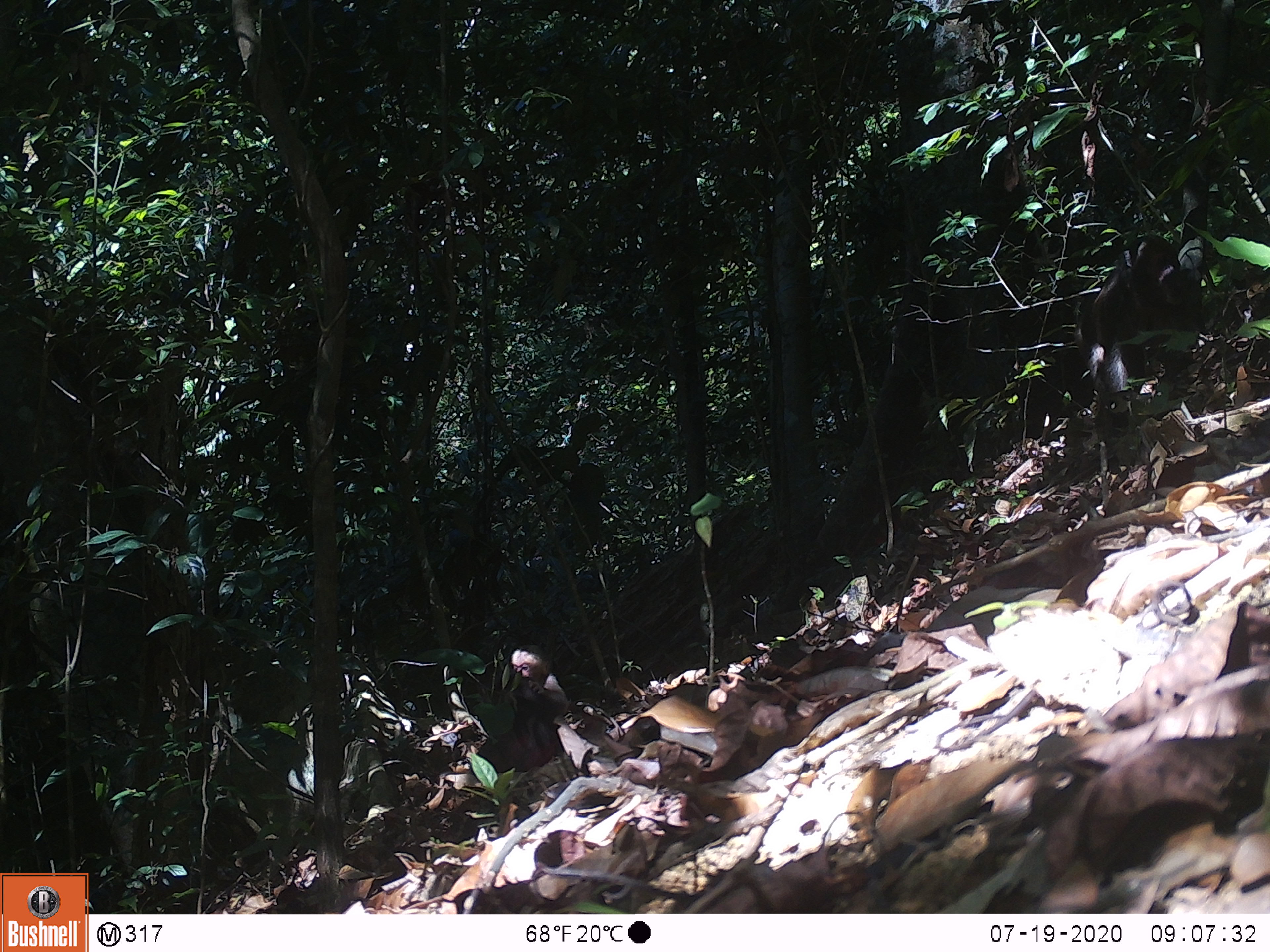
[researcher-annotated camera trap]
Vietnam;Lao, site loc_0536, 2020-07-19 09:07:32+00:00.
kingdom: Animalia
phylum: Chordata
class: Mammalia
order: Primates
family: Cercopithecidae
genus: Macaca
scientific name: Macaca arctoides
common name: stump-tailed macaque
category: stump tailed macaque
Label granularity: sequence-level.